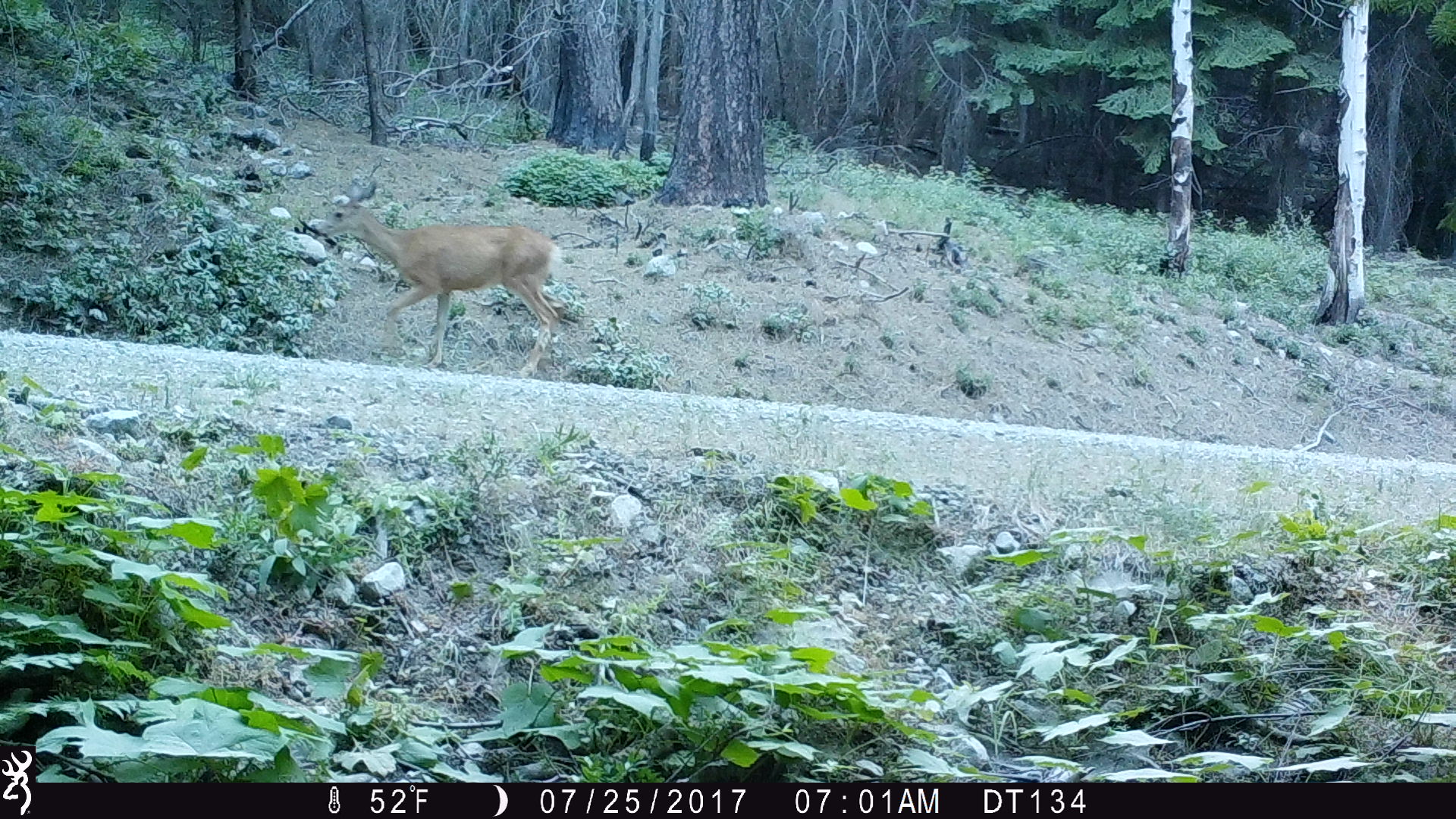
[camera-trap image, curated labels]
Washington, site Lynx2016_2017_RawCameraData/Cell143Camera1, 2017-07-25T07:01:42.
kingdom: Animalia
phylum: Chordata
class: Mammalia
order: Artiodactyla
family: Cervidae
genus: Odocoileus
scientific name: Odocoileus hemionus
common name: mule deer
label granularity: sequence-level